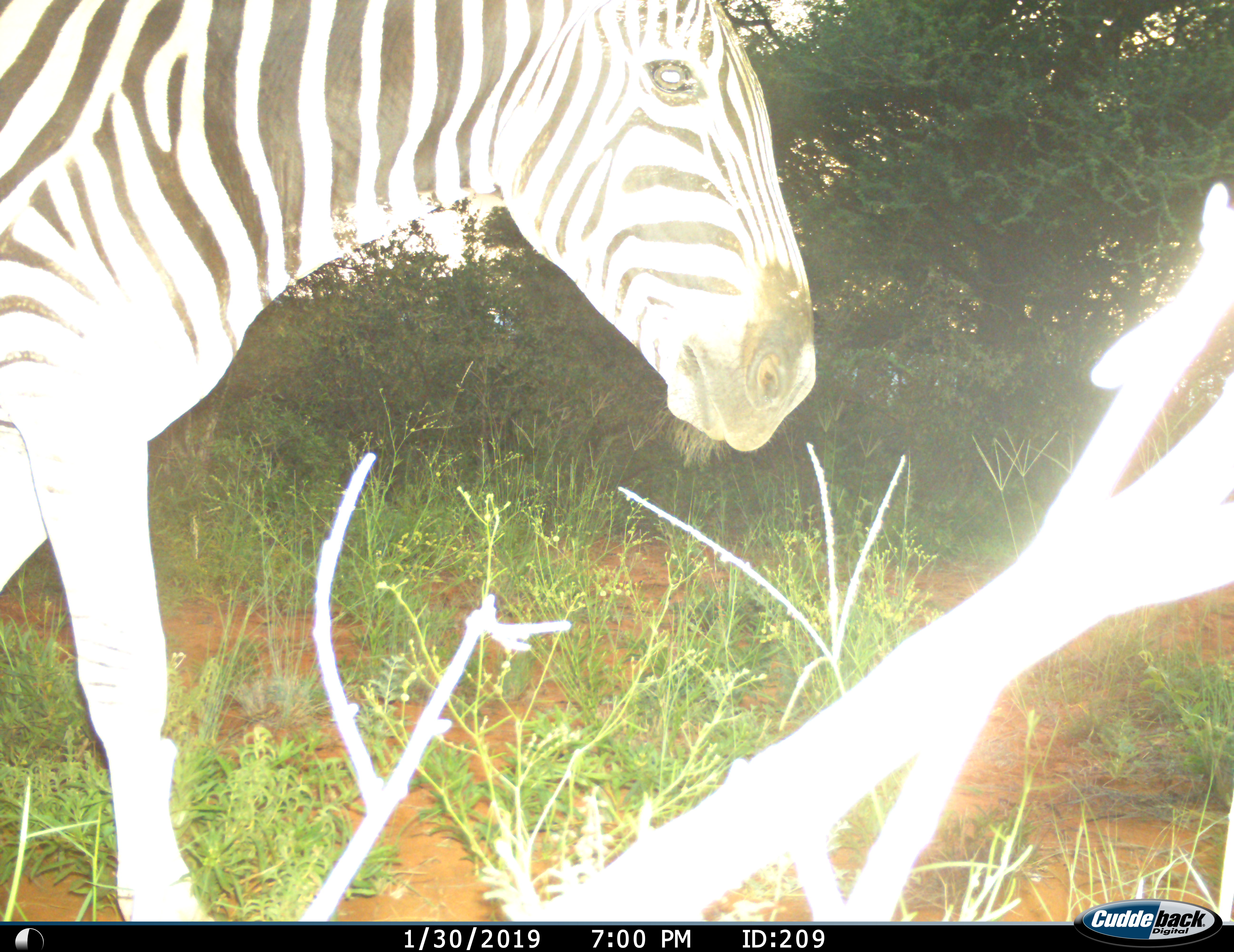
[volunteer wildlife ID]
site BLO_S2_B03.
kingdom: Animalia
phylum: Chordata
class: Mammalia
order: Perissodactyla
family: Equidae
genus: Equus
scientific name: Equus quagga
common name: plains zebra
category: zebraplains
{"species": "zebraplains (plains zebra) (Equus quagga)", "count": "1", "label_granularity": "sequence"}